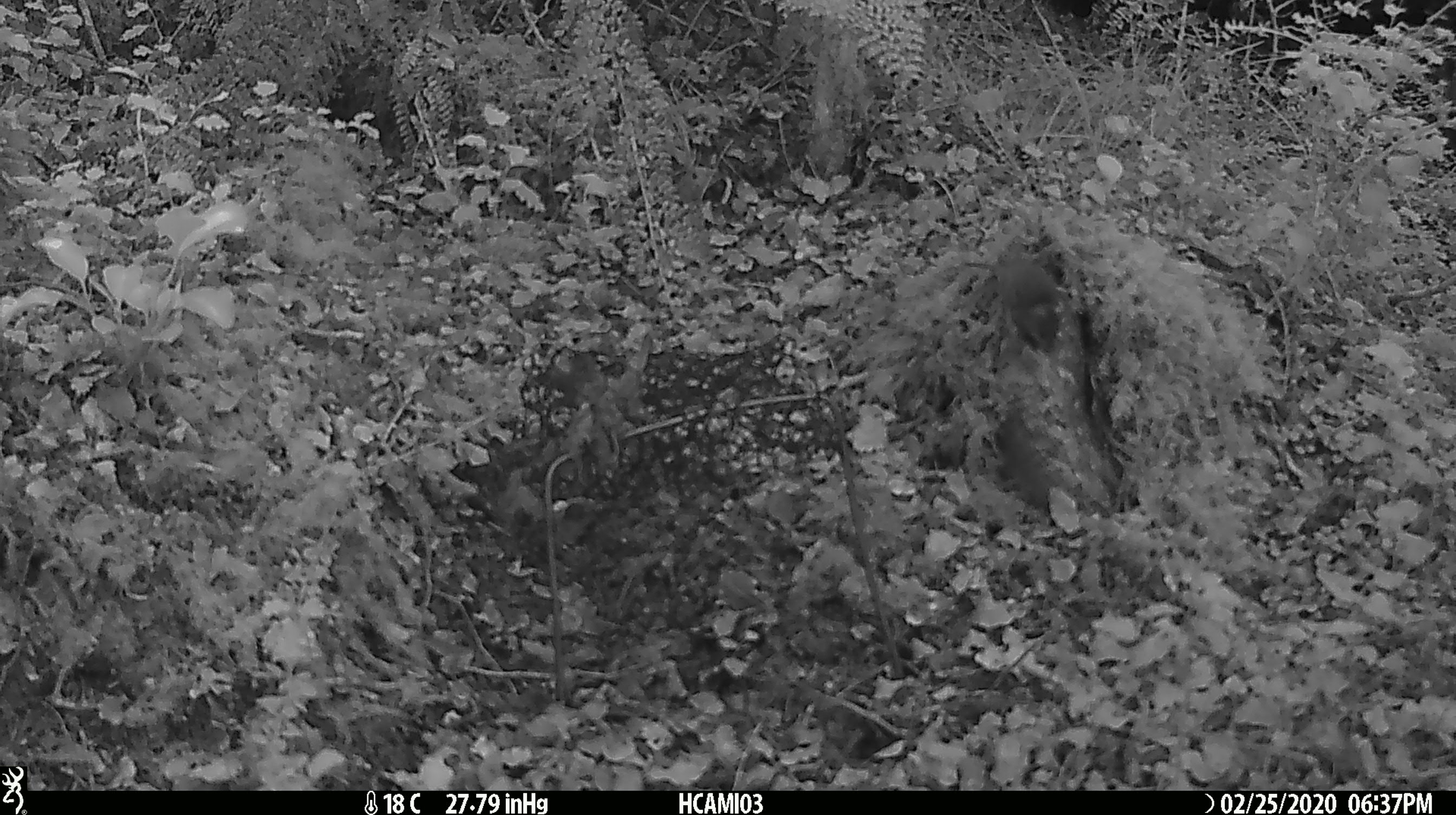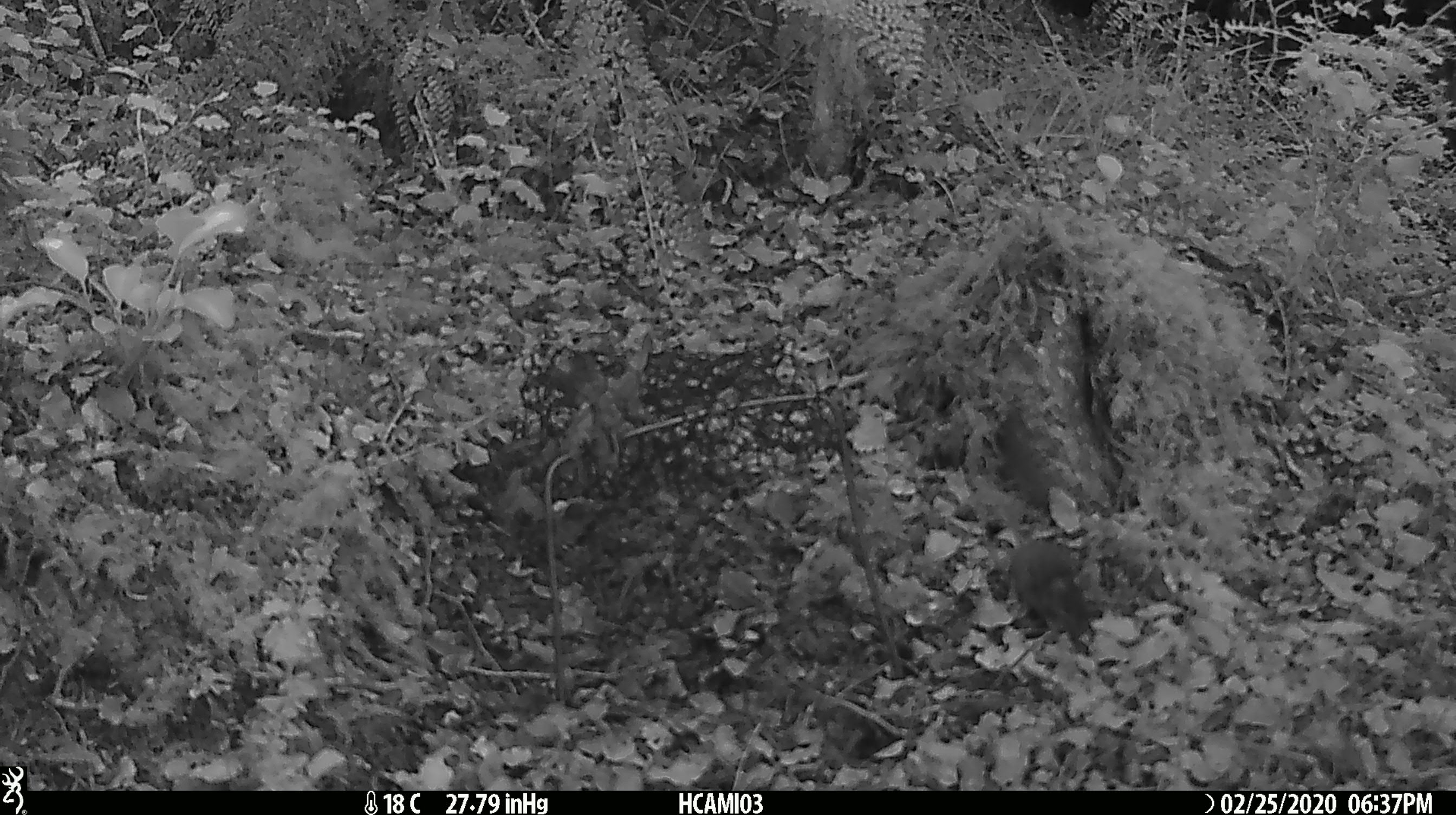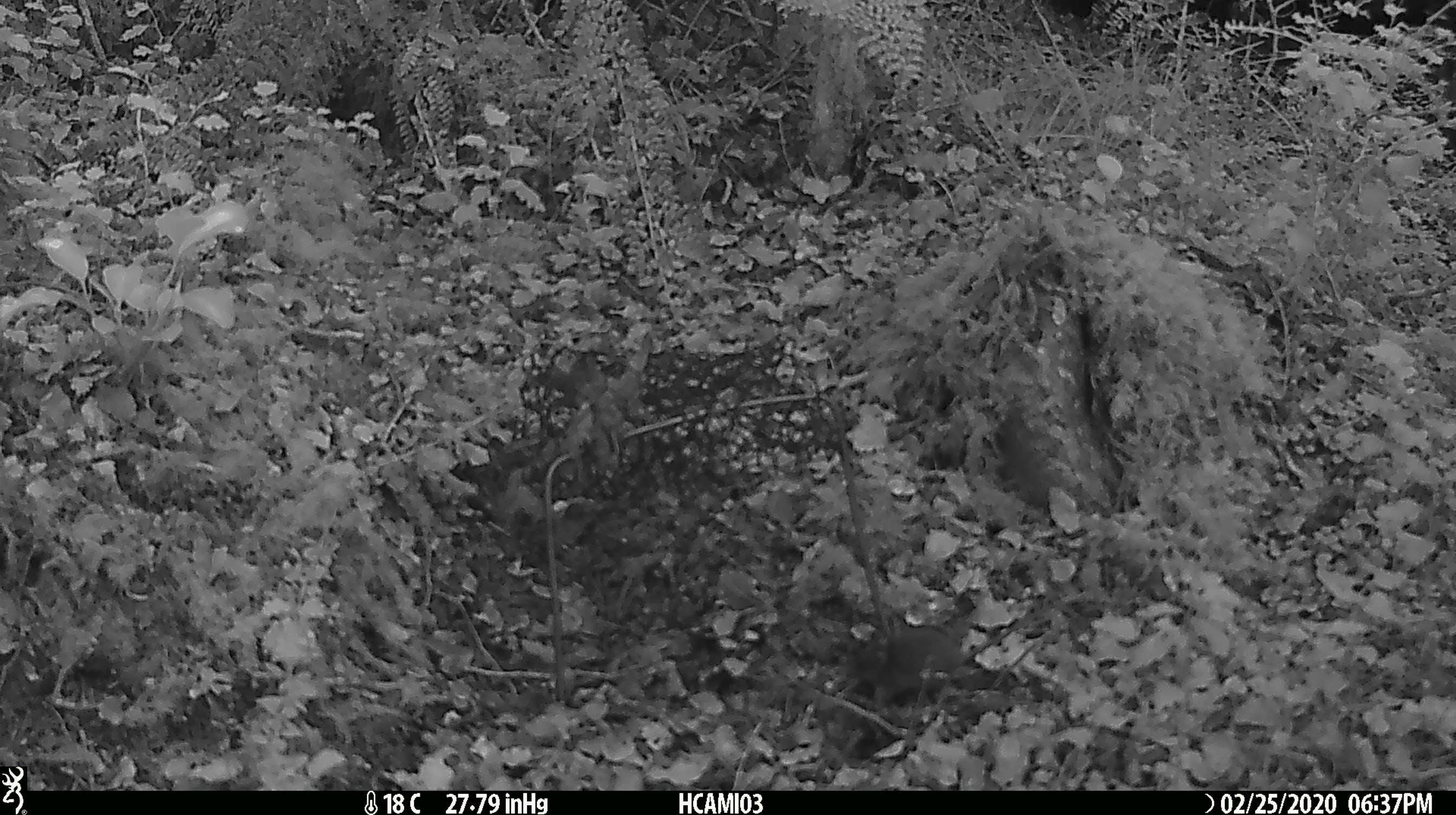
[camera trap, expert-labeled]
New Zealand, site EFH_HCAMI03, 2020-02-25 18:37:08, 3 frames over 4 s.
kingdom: Animalia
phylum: Chordata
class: Mammalia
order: Rodentia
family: Muridae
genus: Mus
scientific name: Mus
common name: mouse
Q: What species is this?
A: Mouse (Mus).